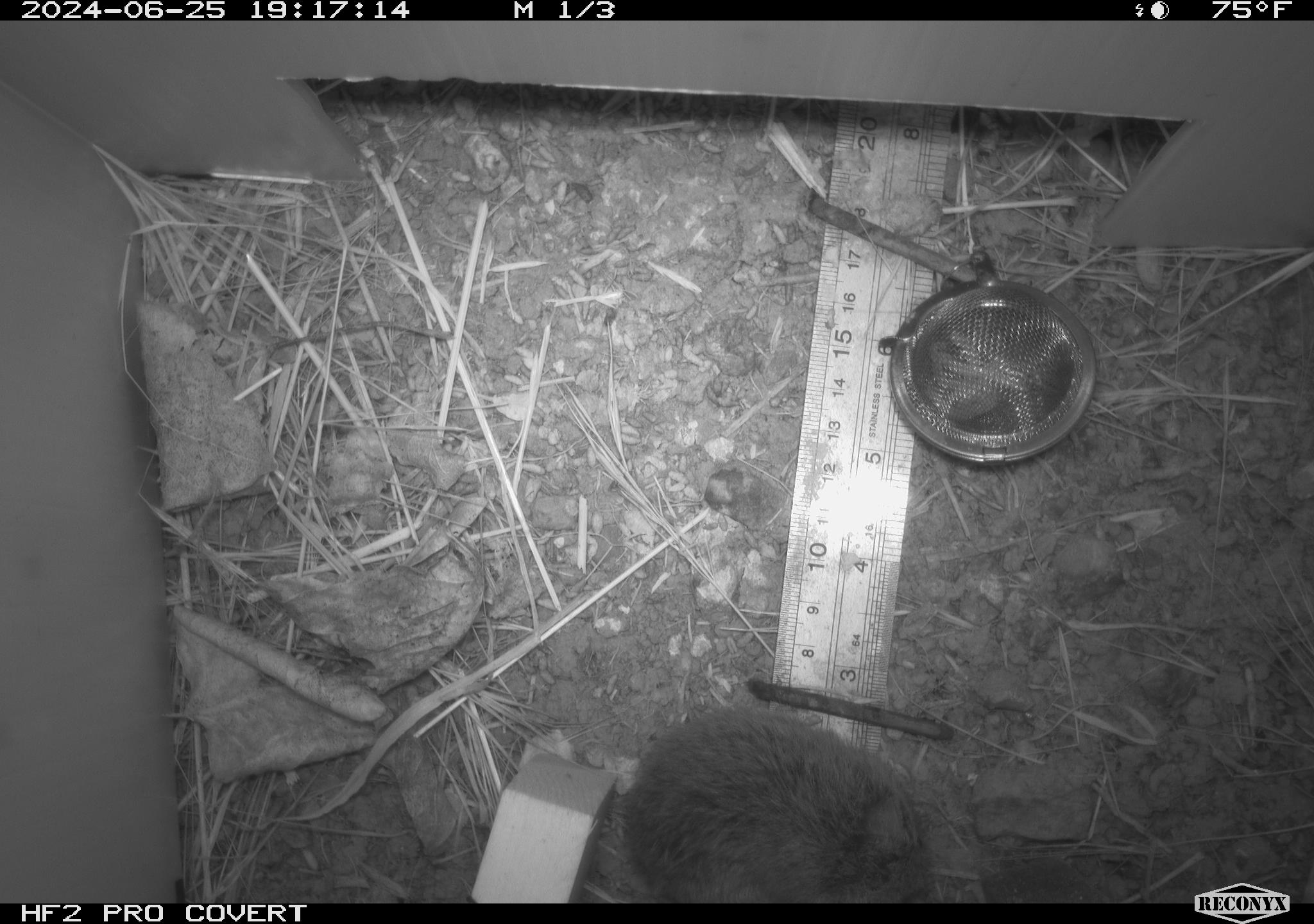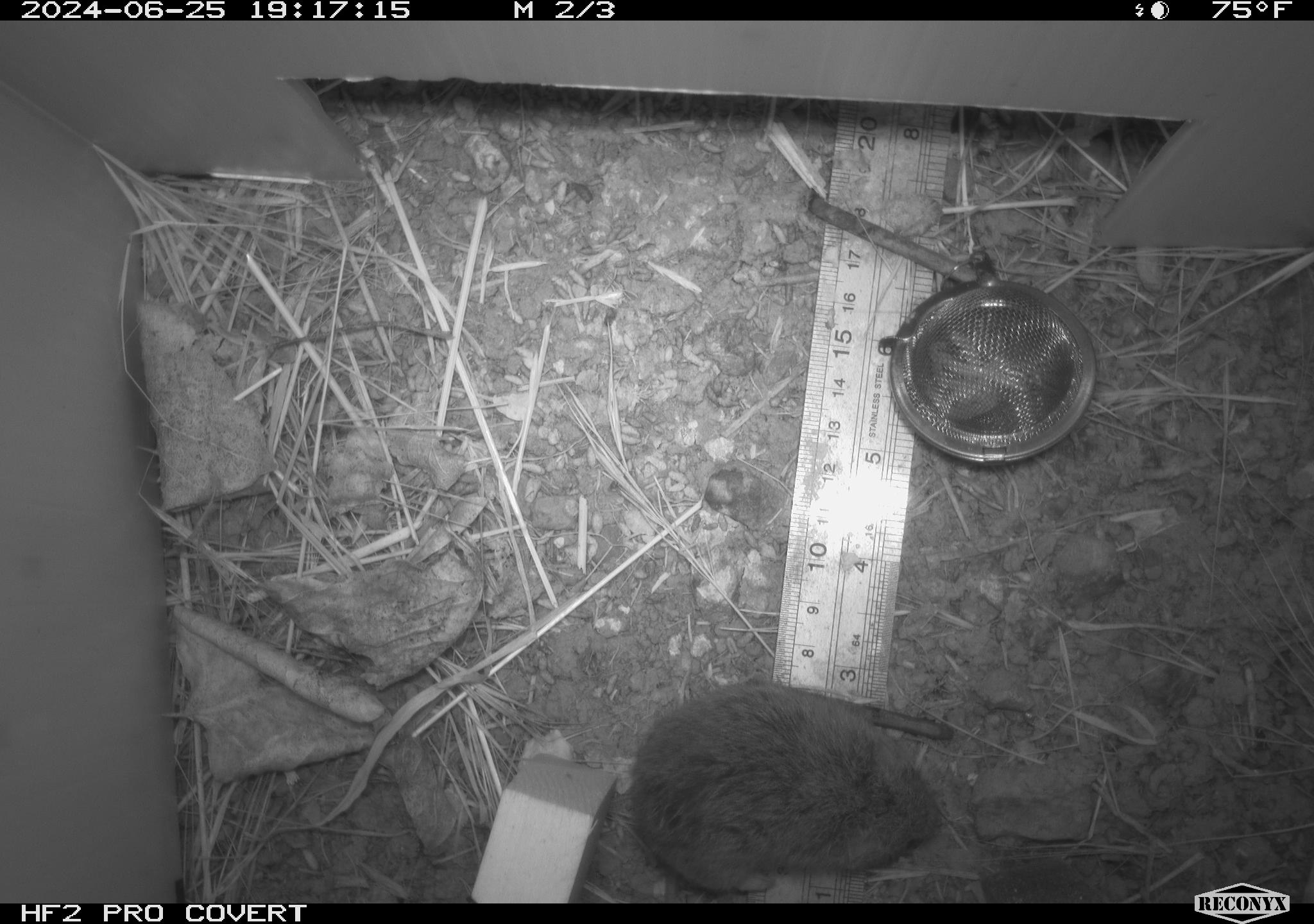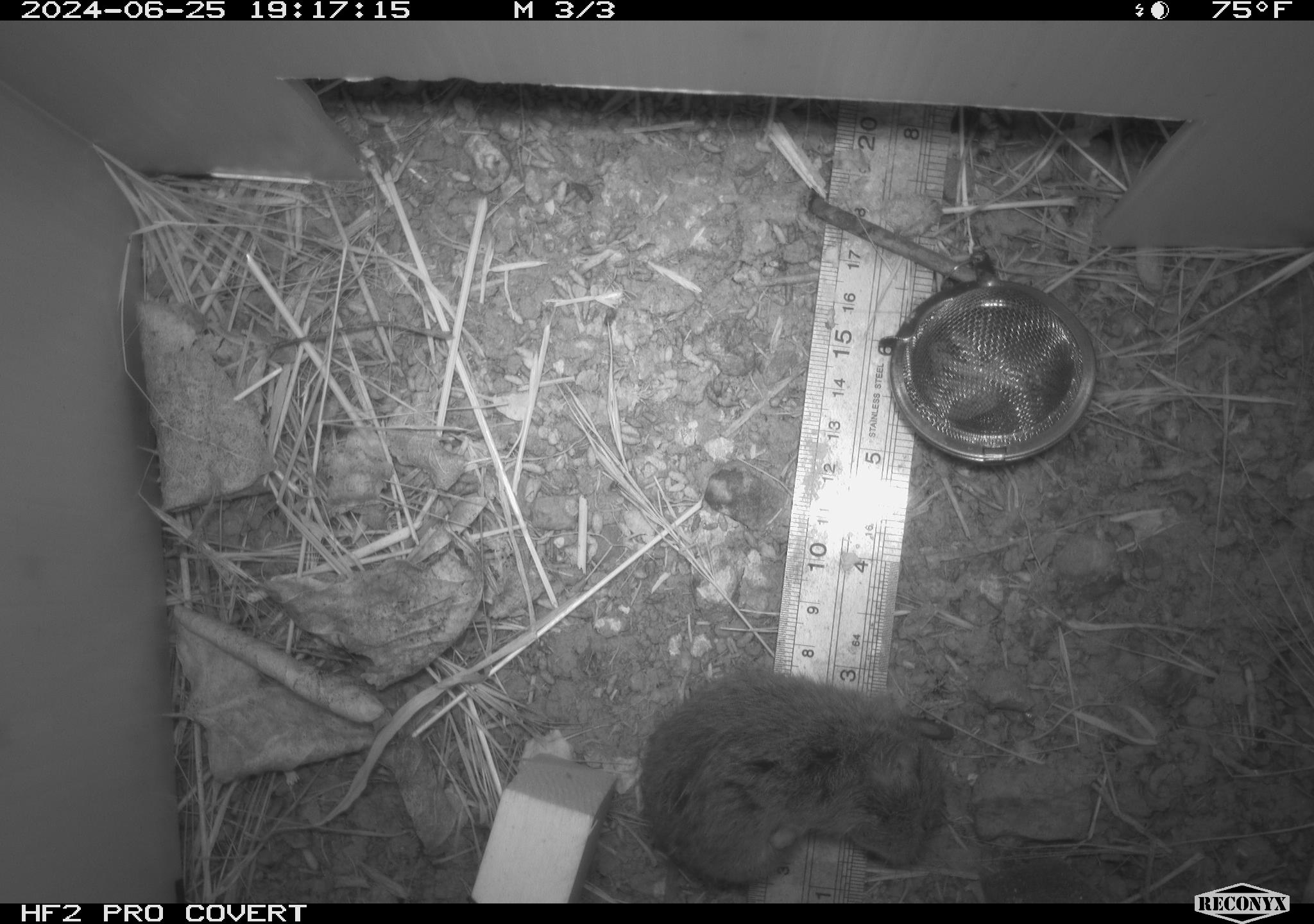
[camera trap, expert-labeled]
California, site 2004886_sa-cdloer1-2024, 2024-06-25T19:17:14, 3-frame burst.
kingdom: Animalia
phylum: Chordata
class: Mammalia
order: Rodentia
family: Cricetidae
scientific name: Arvicolinae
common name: voles, lemmings, and muskrats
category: arvicolinae subfamily